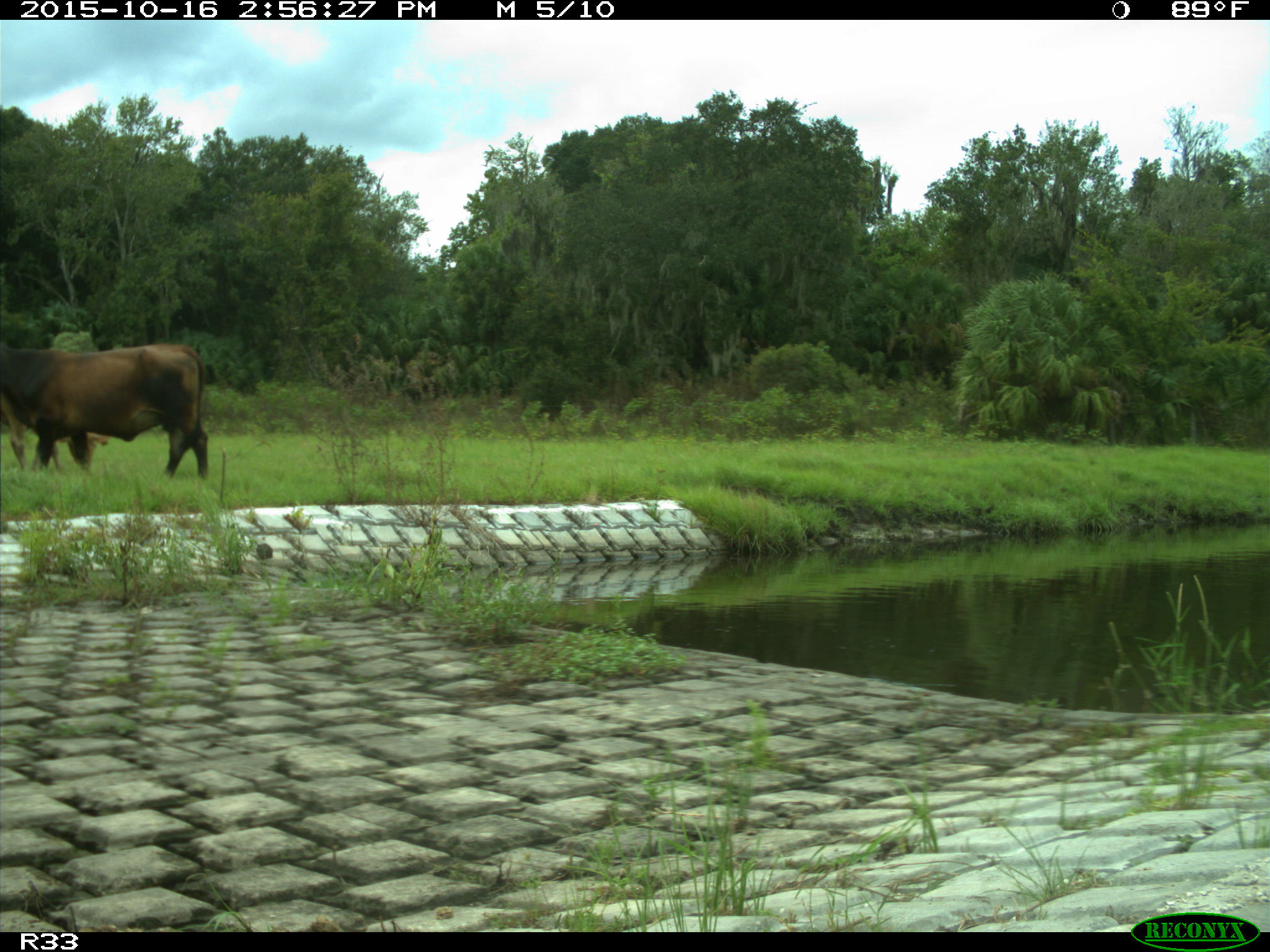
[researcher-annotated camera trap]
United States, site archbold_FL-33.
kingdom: Animalia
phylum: Chordata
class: Mammalia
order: Artiodactyla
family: Bovidae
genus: Bos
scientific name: Bos taurus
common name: domestic cow